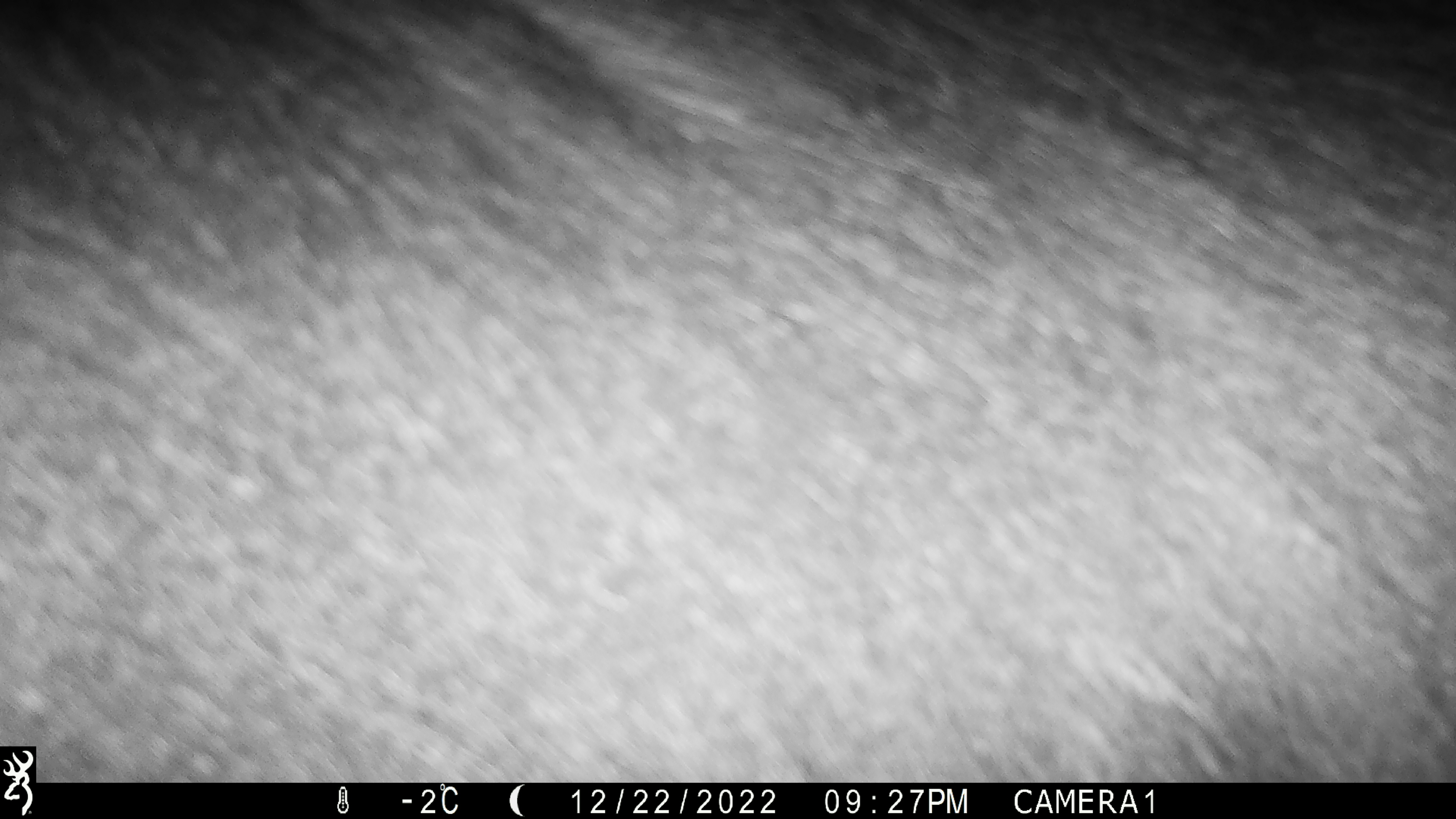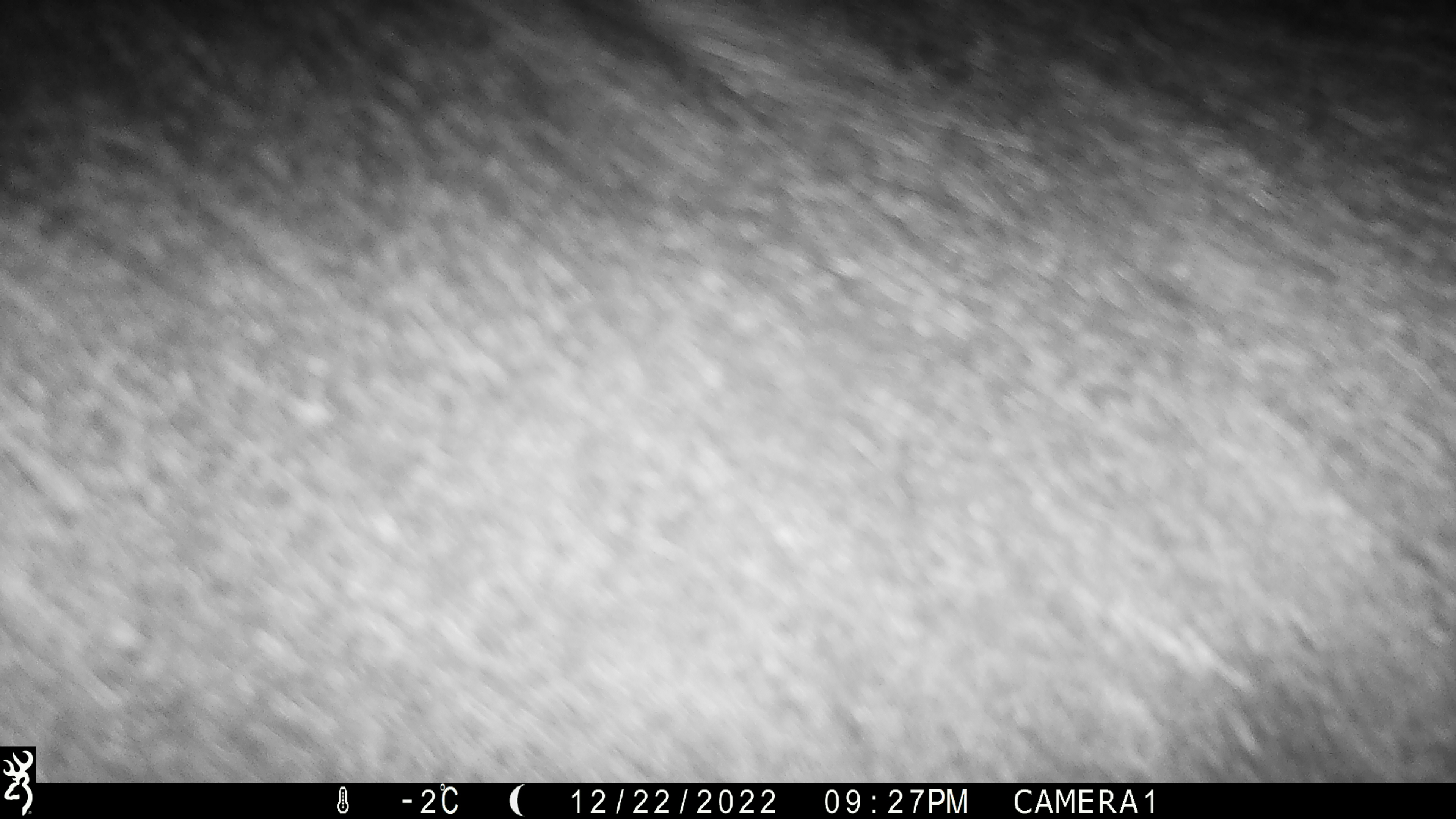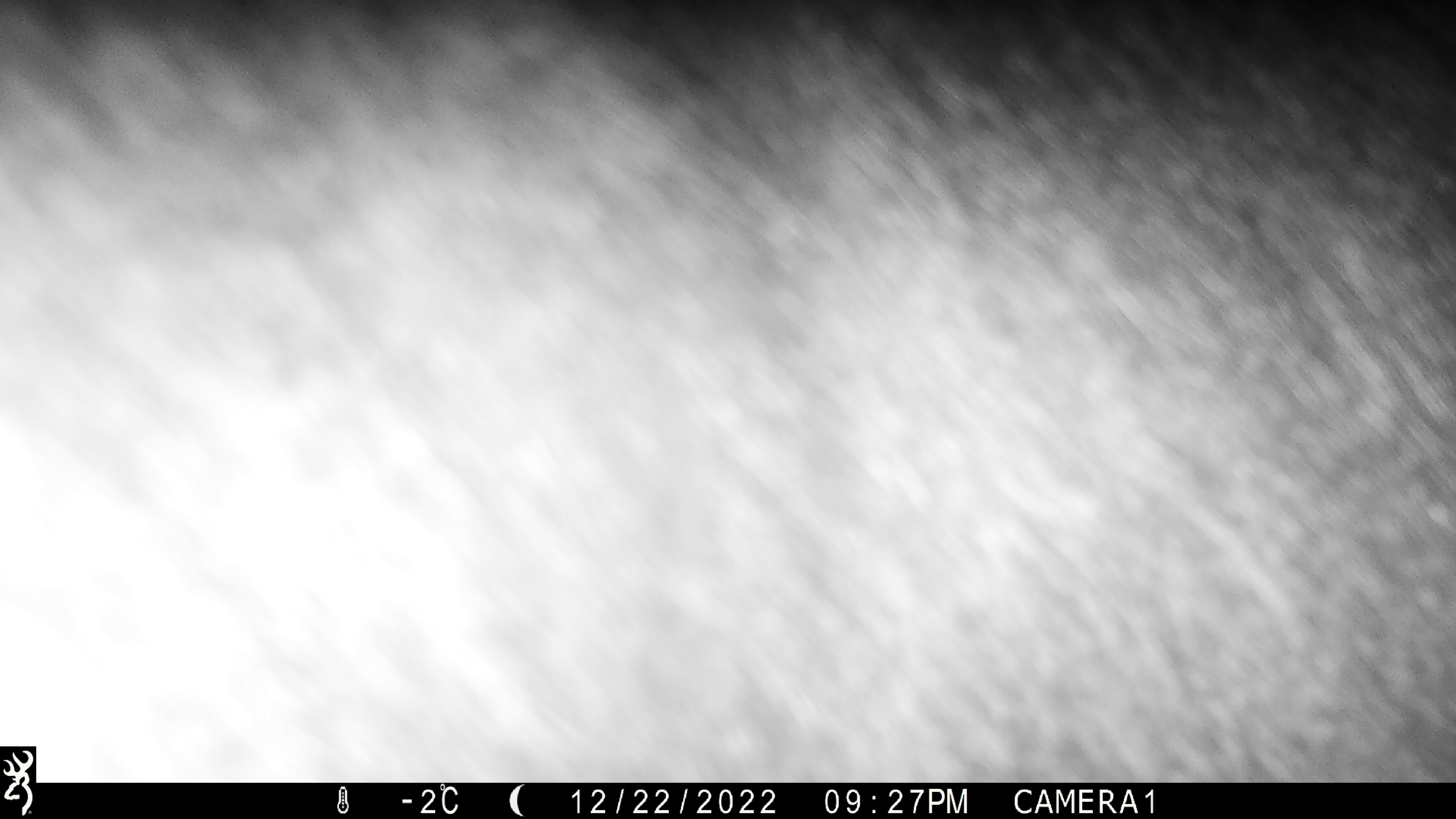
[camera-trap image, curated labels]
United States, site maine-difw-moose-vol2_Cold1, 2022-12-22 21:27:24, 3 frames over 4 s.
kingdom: Animalia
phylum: Chordata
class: Mammalia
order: Artiodactyla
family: Cervidae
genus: Alces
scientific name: Alces alces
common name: moose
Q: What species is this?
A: Moose (Alces alces).